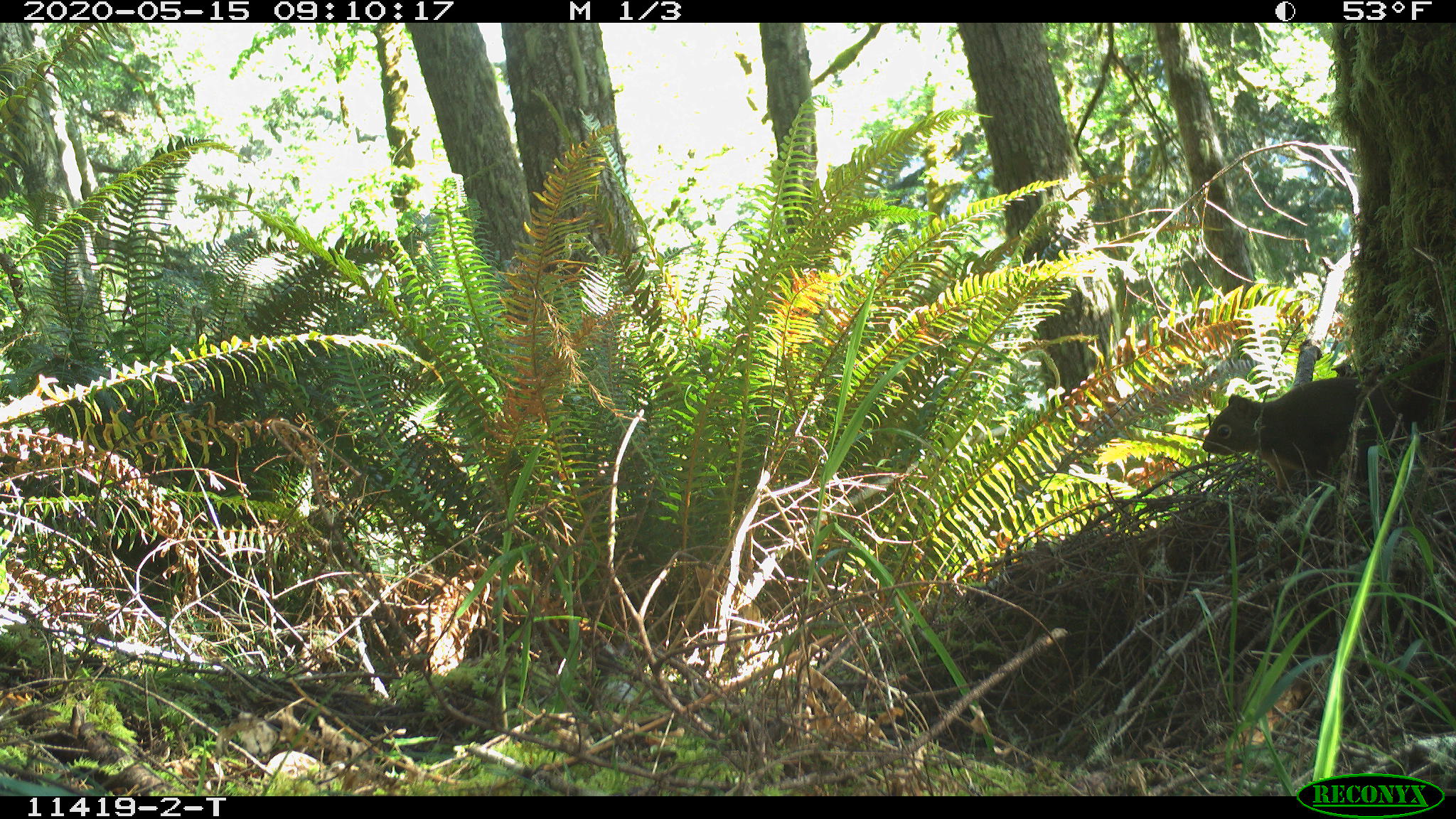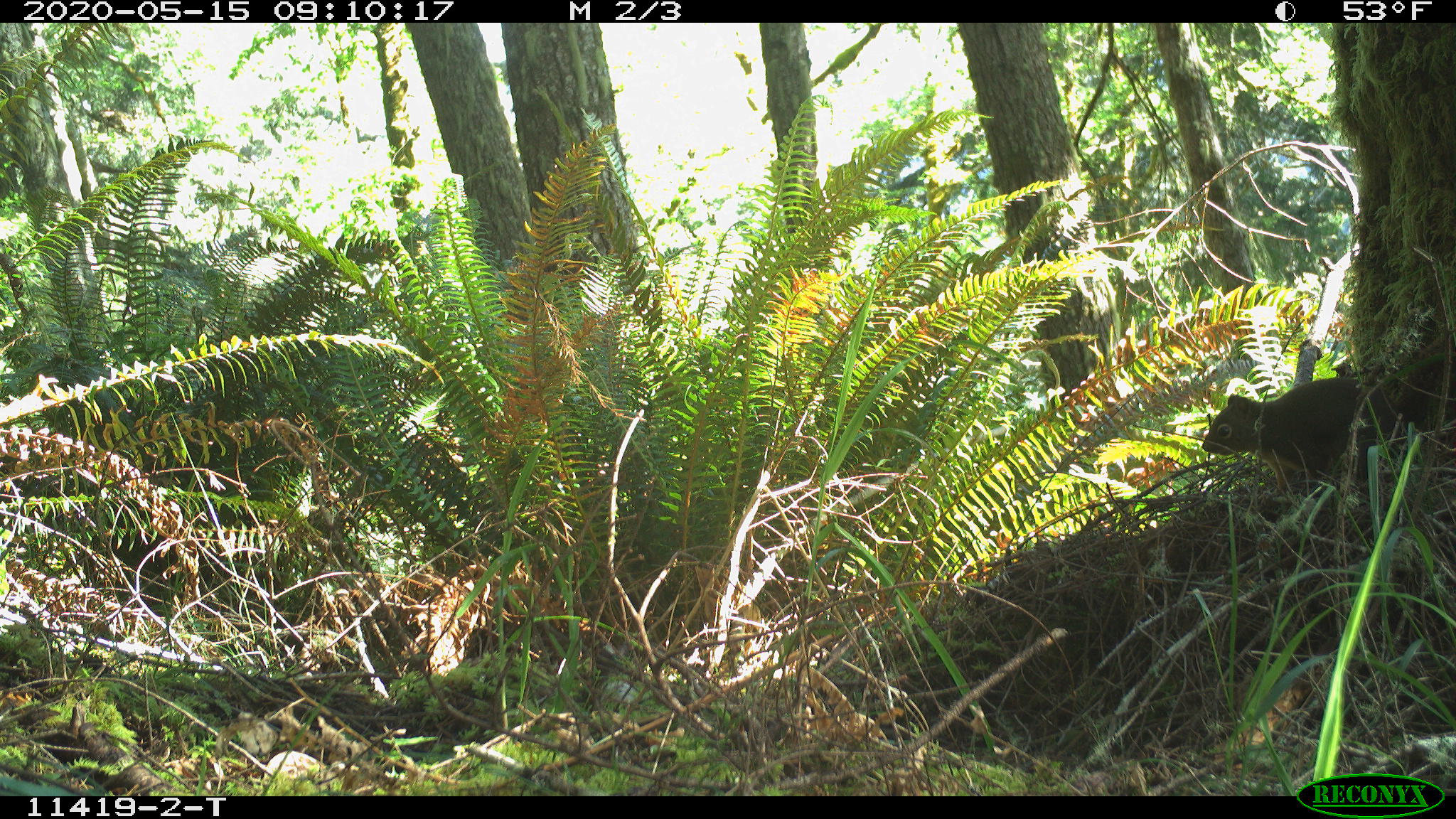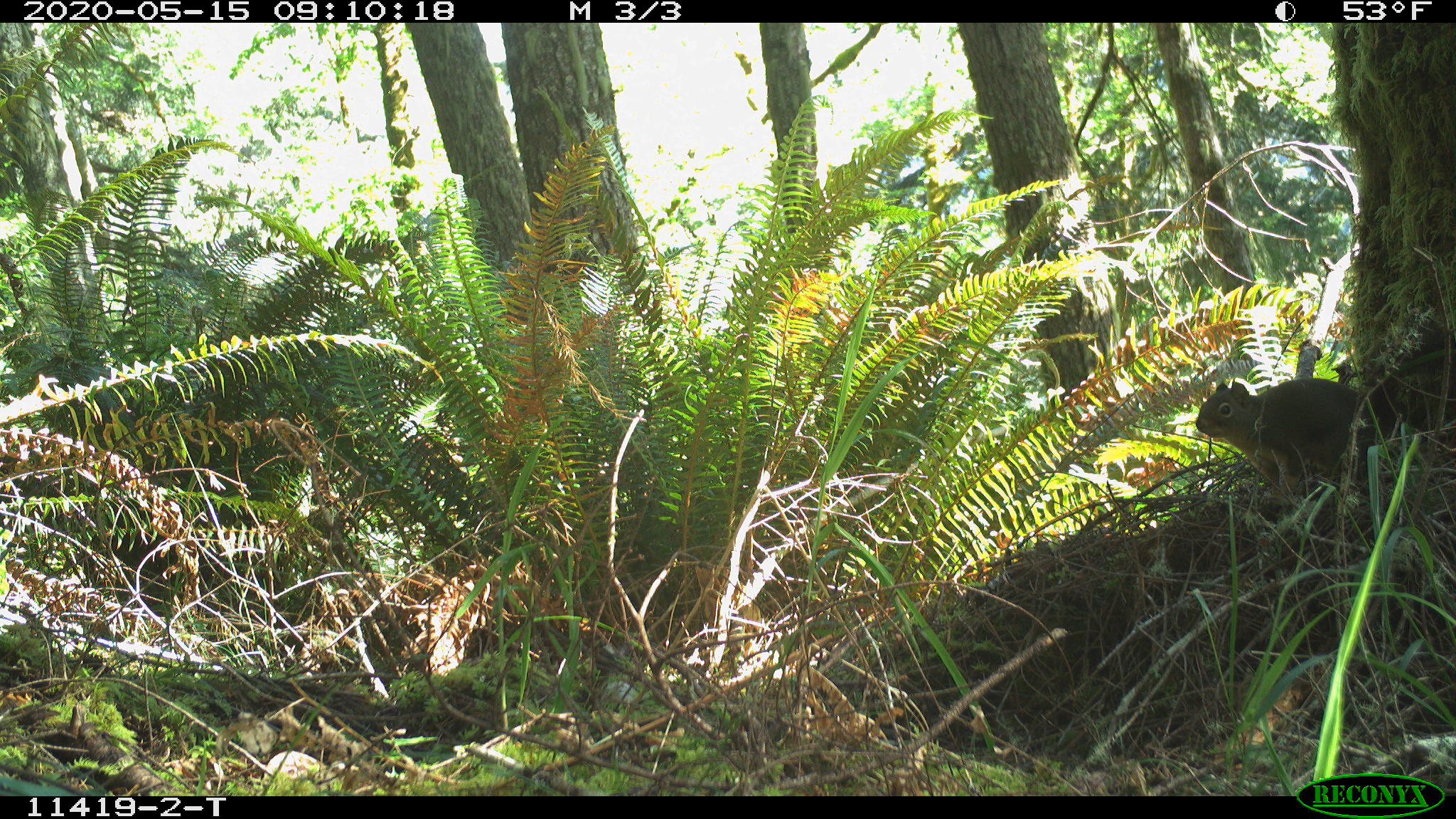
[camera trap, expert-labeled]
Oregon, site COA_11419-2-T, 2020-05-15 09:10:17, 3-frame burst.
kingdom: Animalia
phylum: Chordata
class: Mammalia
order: Rodentia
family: Sciuridae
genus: Tamiasciurus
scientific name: Tamiasciurus douglasii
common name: douglas squirrel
Douglas squirrel (Tamiasciurus douglasii).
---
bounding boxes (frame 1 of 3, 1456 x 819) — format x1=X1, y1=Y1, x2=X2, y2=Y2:
douglas squirrel: x1=1199, y1=357, x2=1450, y2=494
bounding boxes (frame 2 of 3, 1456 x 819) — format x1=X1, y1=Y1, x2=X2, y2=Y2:
douglas squirrel: x1=1197, y1=342, x2=1450, y2=497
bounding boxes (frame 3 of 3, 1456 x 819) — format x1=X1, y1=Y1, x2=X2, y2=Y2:
douglas squirrel: x1=1191, y1=332, x2=1455, y2=503